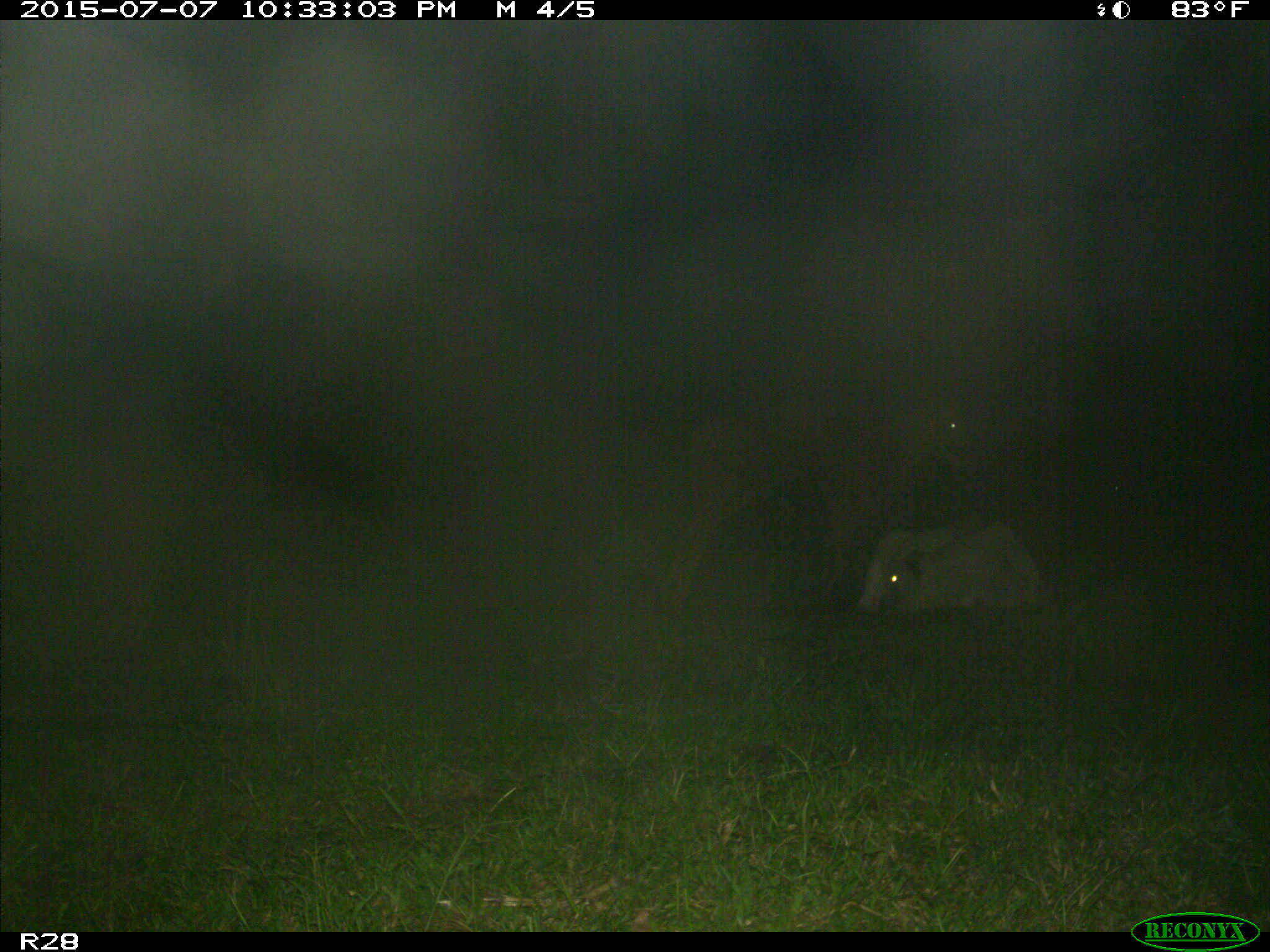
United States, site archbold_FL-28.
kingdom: Animalia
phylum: Chordata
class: Mammalia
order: Artiodactyla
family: Bovidae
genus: Bos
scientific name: Bos taurus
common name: domestic cow